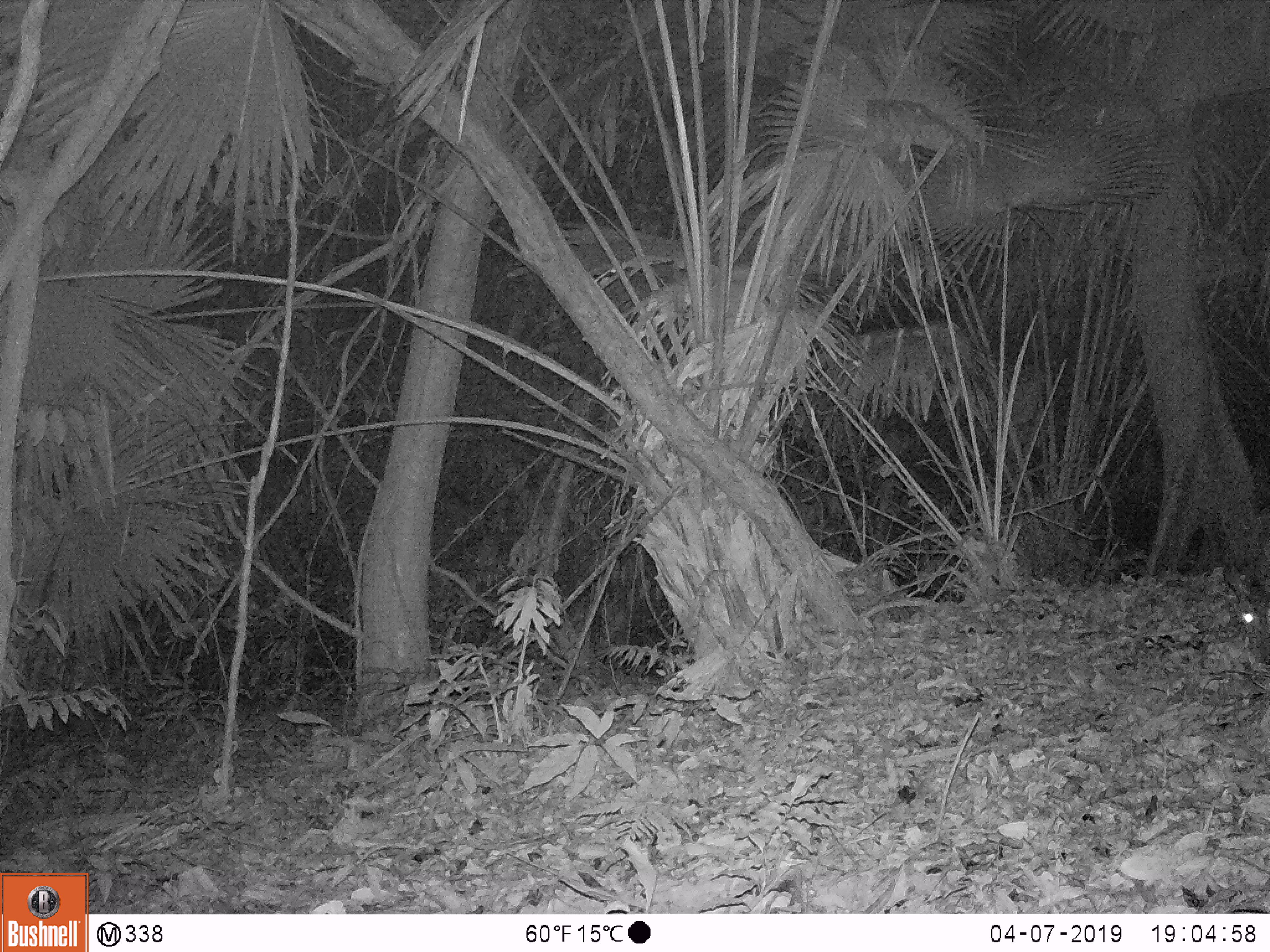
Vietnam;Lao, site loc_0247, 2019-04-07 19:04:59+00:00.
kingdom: Animalia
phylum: Chordata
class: Mammalia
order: Artiodactyla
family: Cervidae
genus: Muntiacus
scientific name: Muntiacus vuquangensis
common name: large-antlered muntjac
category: large antlered muntjac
Large antlered muntjac (large-antlered muntjac) (Muntiacus vuquangensis). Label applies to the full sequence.